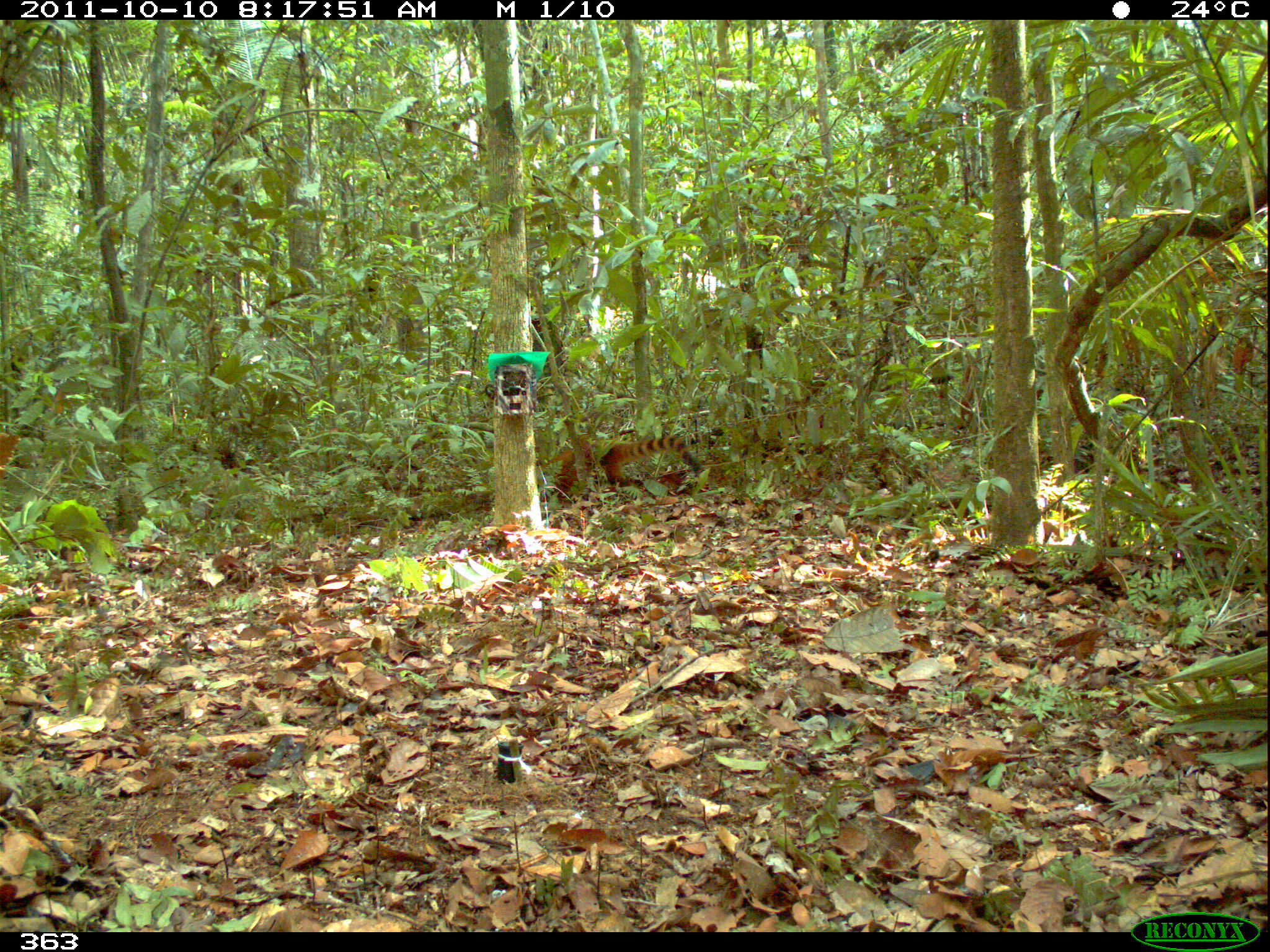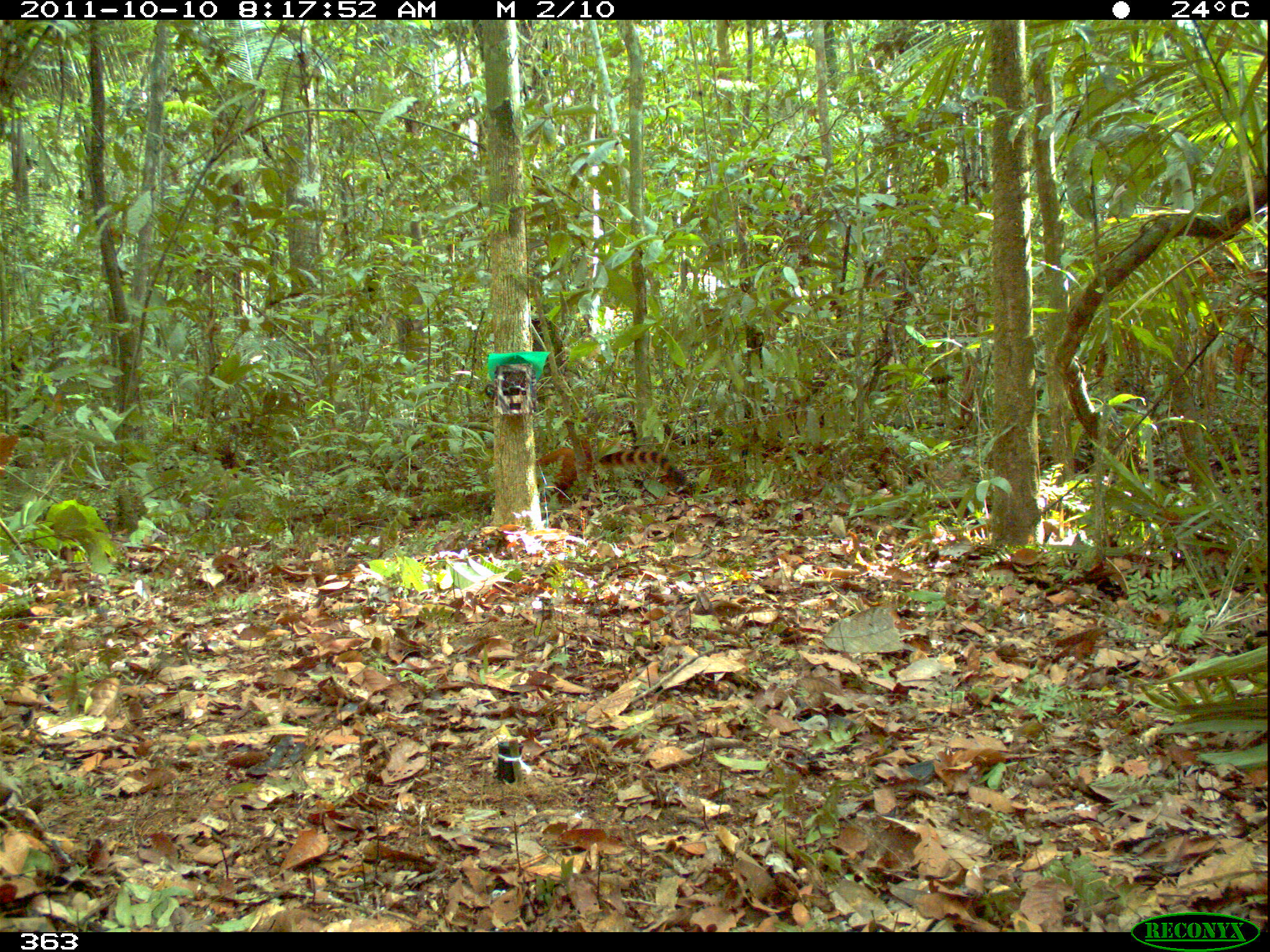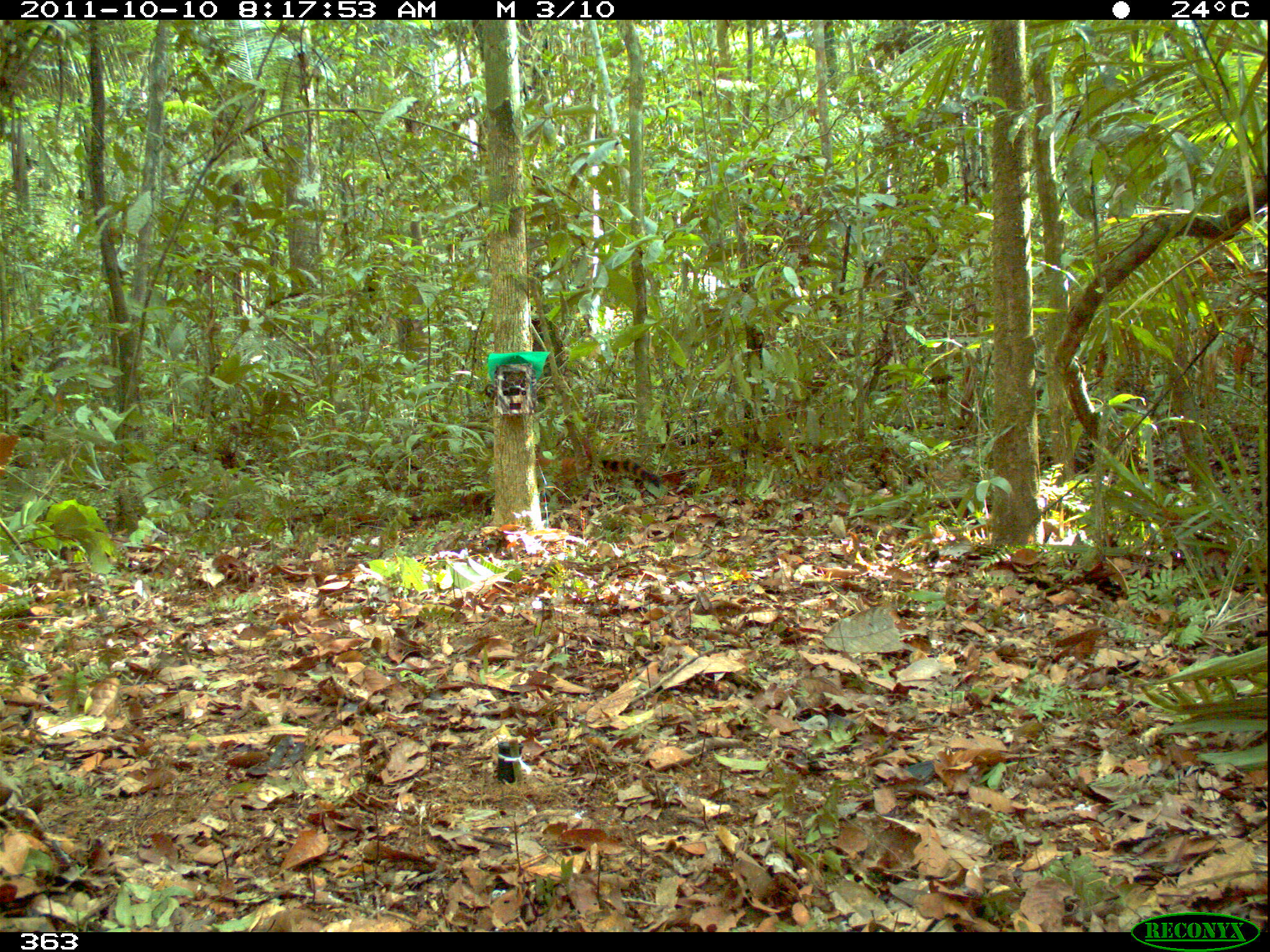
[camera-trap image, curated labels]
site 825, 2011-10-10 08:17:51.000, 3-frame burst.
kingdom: Animalia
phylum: Chordata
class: Mammalia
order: Carnivora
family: Procyonidae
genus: Nasua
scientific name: Nasua nasua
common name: south american coati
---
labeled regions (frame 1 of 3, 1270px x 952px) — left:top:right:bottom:
nasua nasua: 535:432:697:518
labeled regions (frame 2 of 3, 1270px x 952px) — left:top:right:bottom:
nasua nasua: 535:448:691:516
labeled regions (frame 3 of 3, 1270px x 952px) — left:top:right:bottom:
nasua nasua: 535:452:659:508